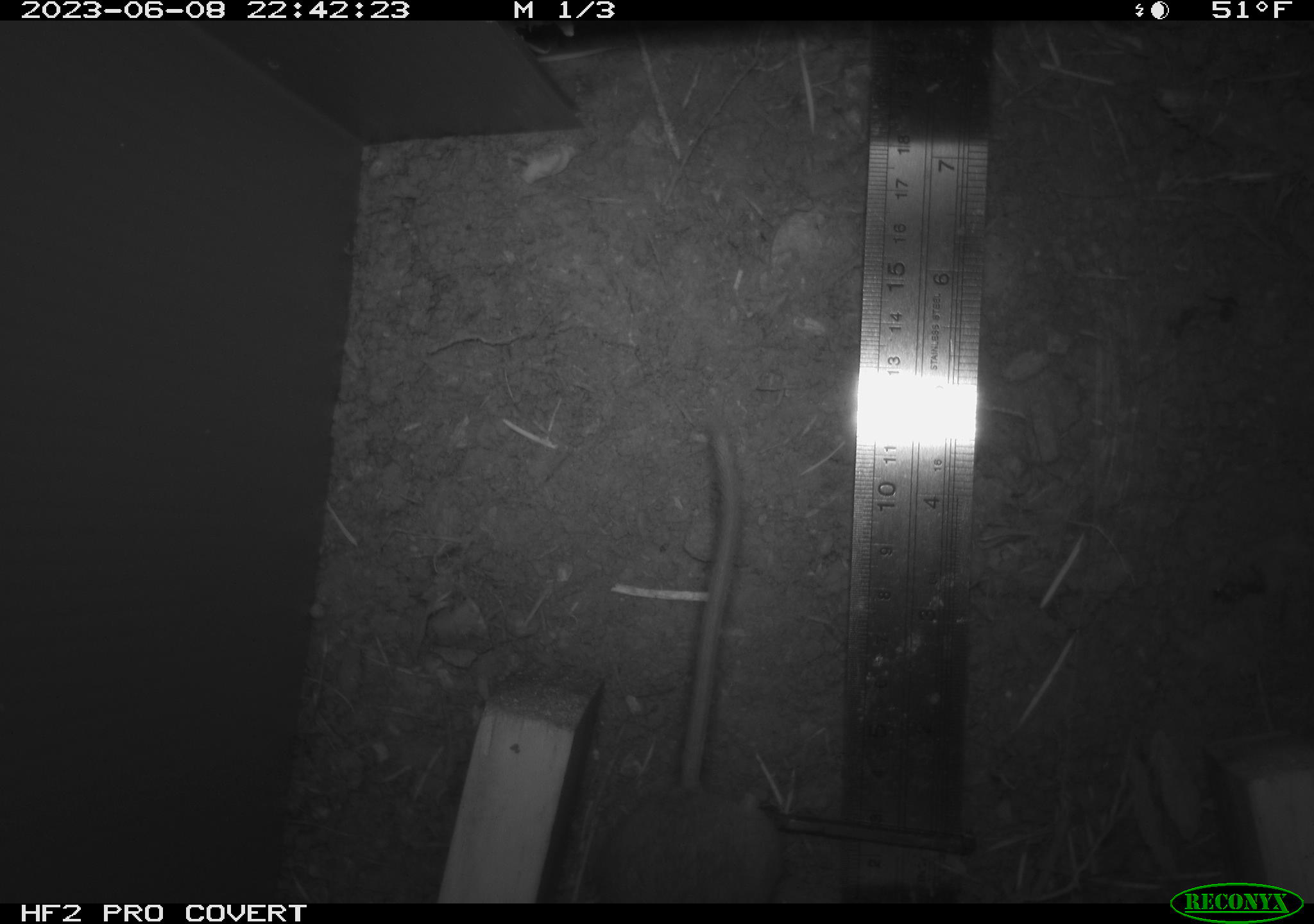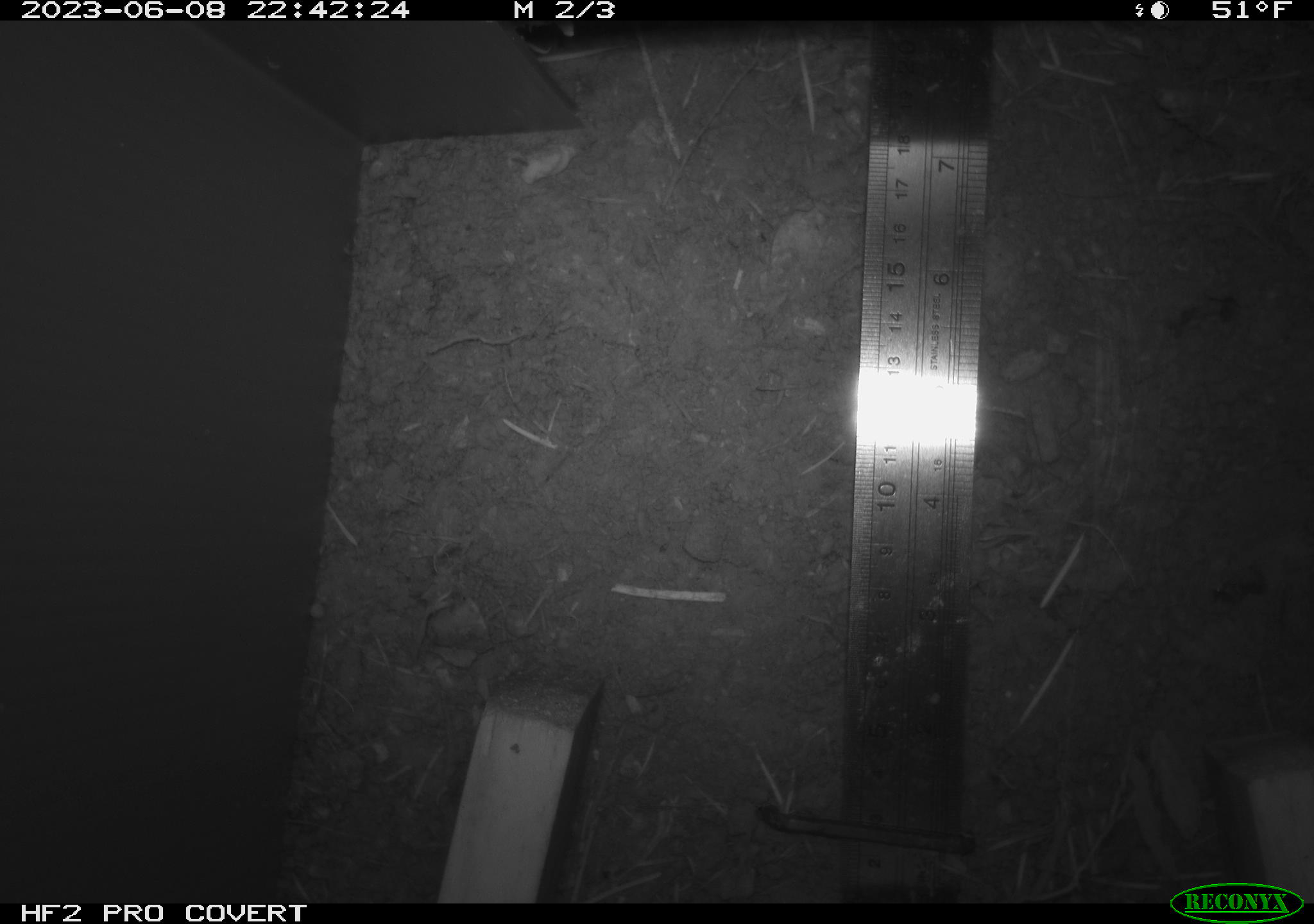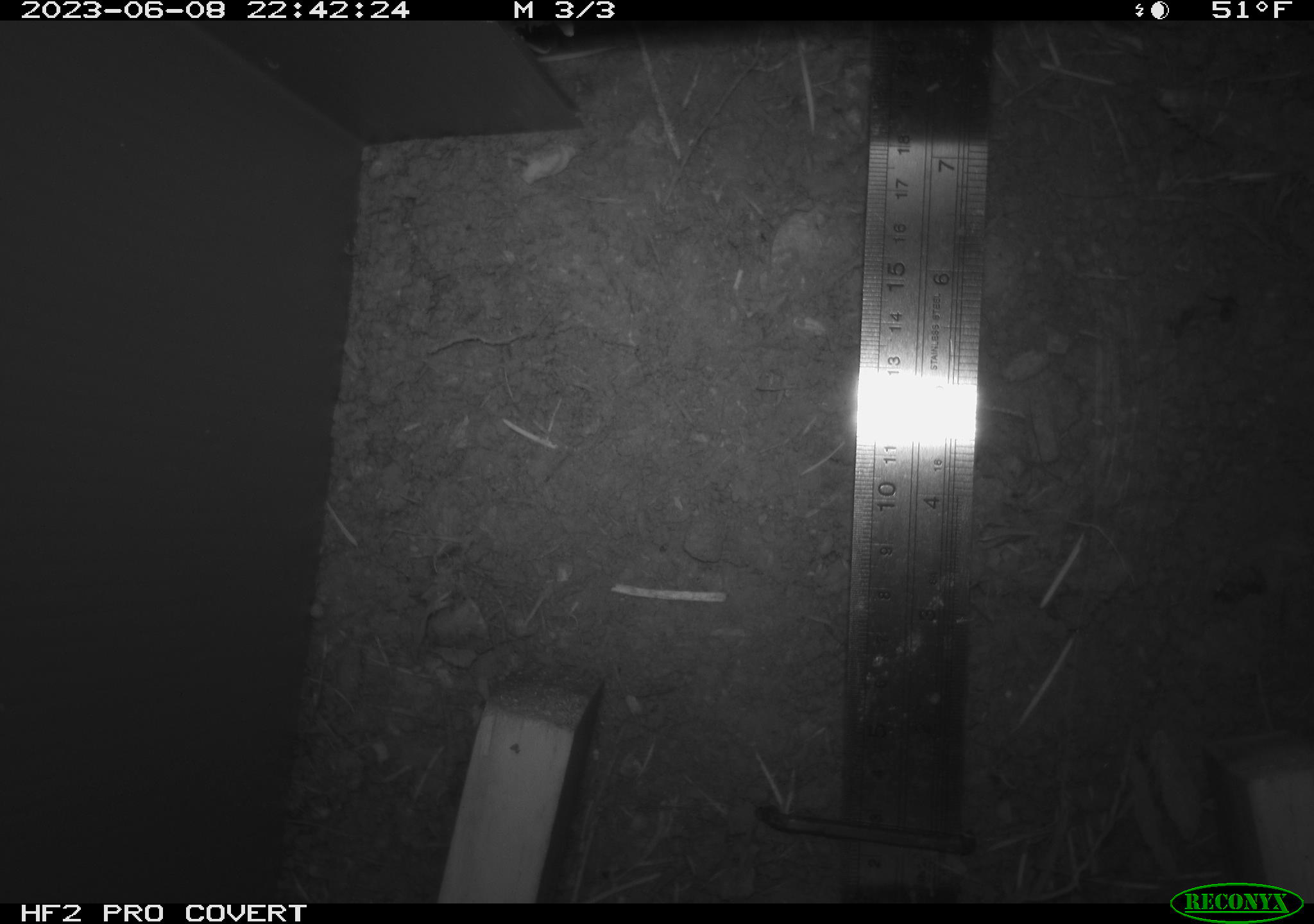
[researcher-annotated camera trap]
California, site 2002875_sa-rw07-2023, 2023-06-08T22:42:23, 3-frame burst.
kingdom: Animalia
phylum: Chordata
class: Mammalia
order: Rodentia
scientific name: Rodentia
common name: mouse species